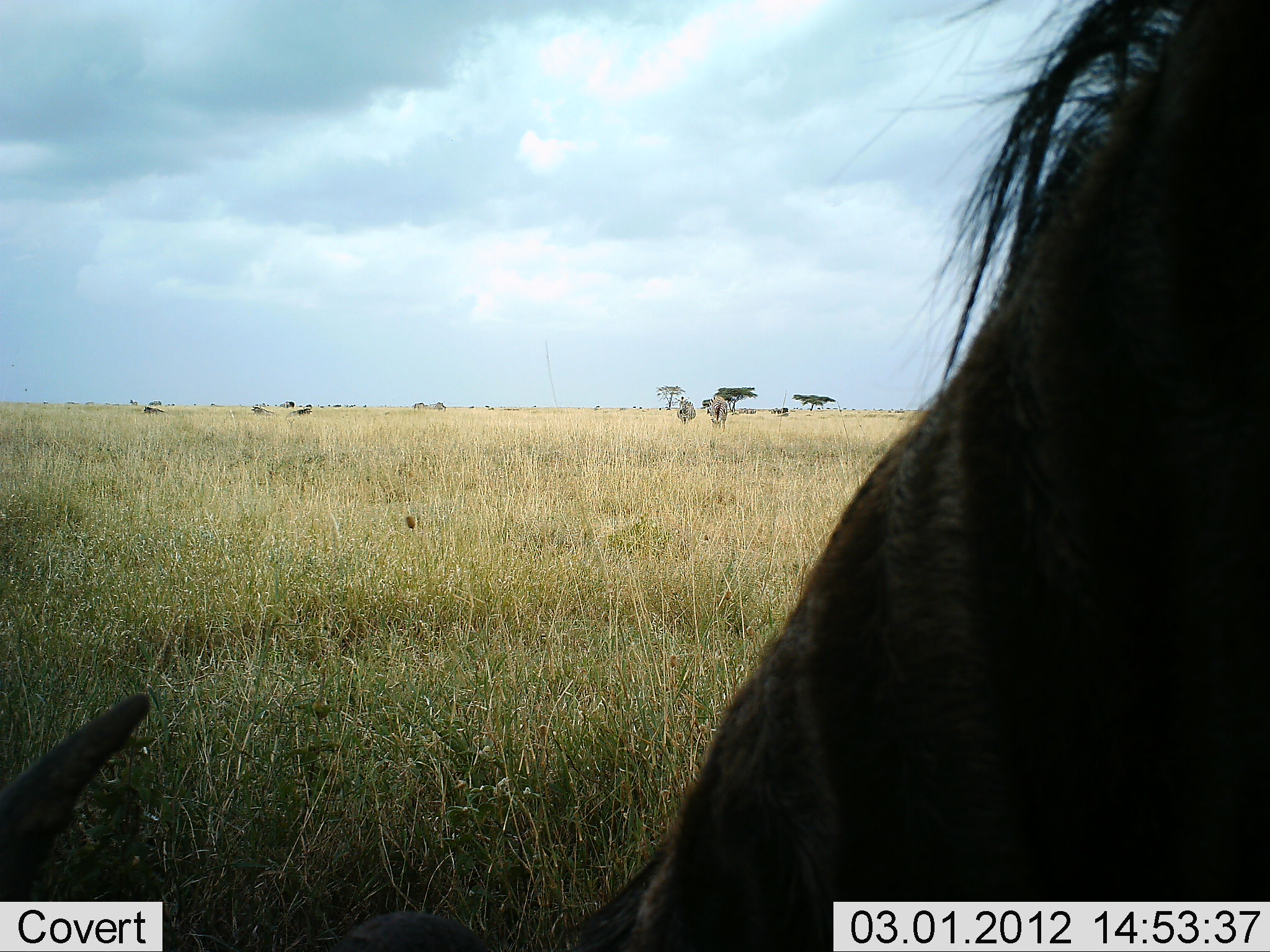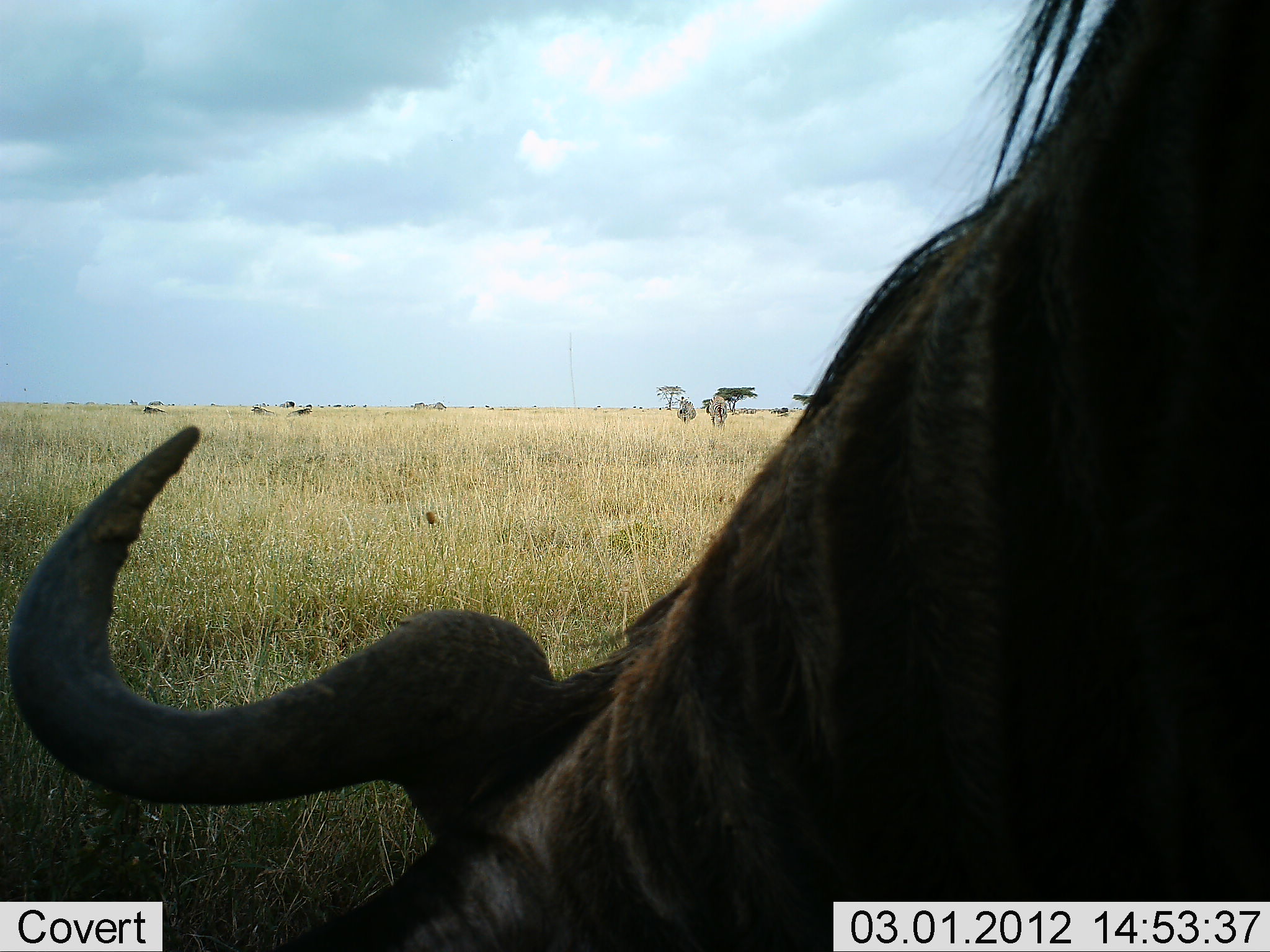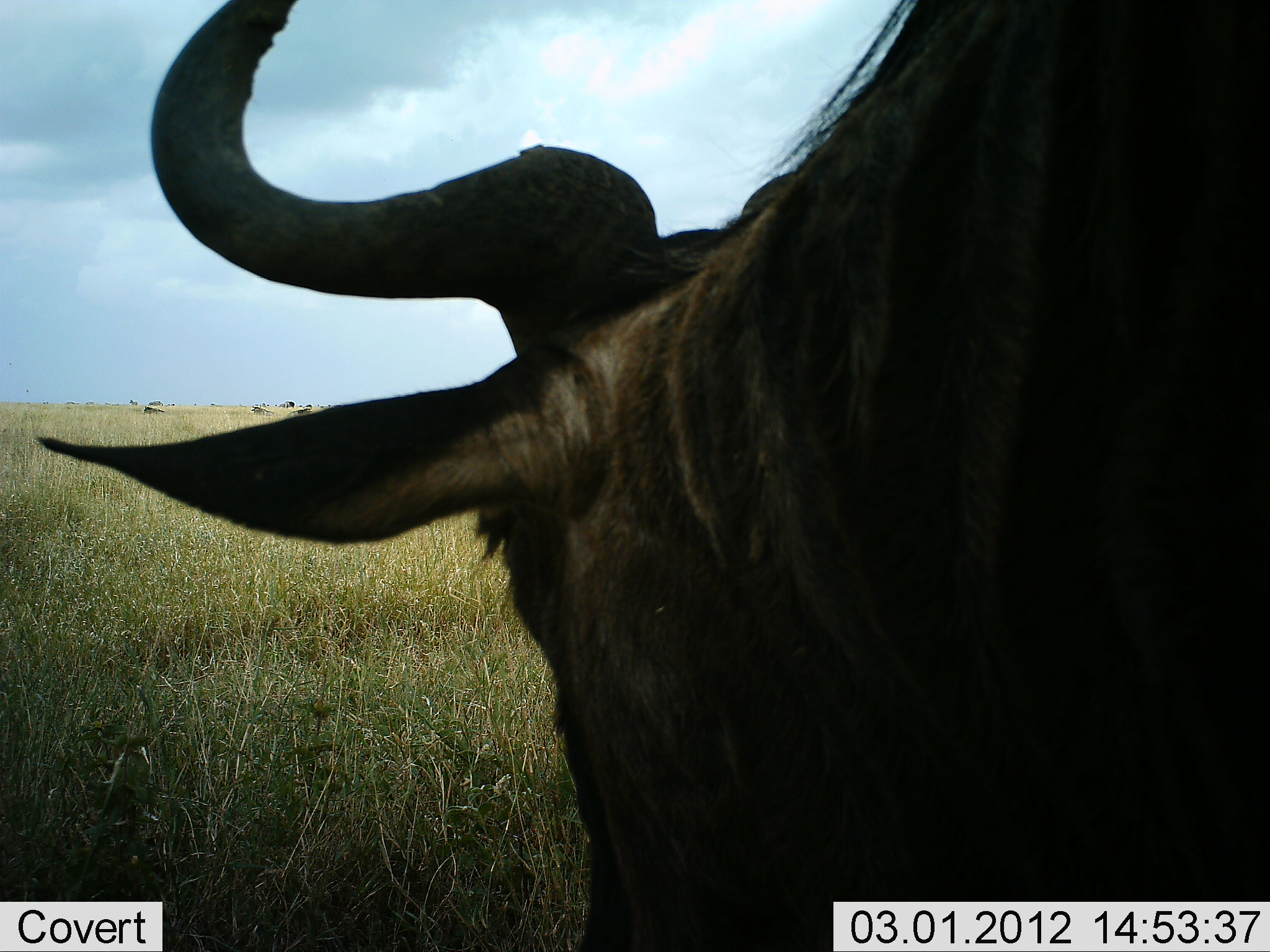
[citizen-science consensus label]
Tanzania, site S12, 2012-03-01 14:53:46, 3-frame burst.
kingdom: Animalia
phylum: Chordata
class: Mammalia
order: Artiodactyla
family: Bovidae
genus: Connochaetes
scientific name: Connochaetes taurinus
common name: blue wildebeest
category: wildebeest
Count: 1.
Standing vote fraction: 36%.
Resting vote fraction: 7%.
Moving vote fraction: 14%.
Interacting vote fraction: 0%.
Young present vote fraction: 0%.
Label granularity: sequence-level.